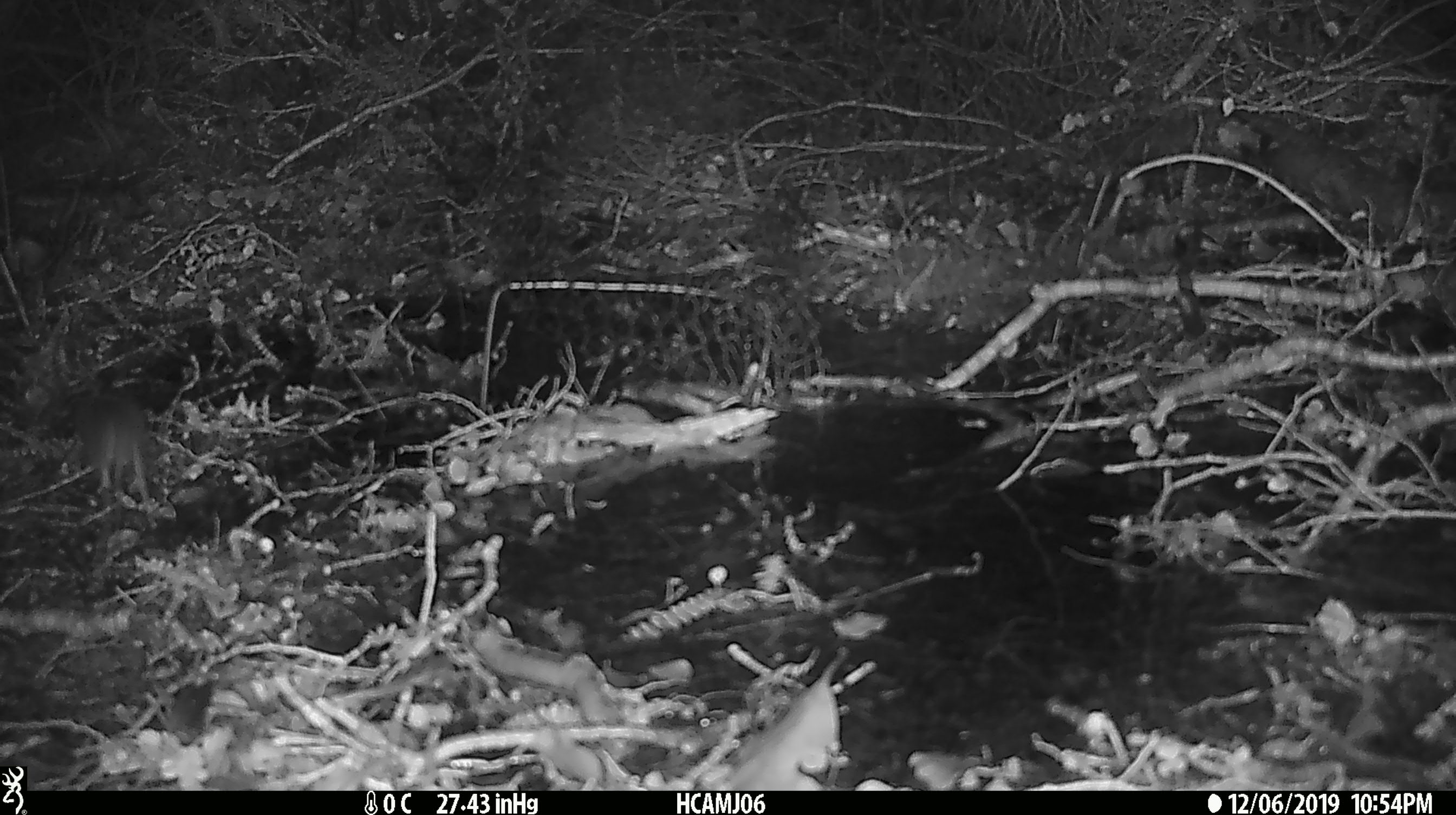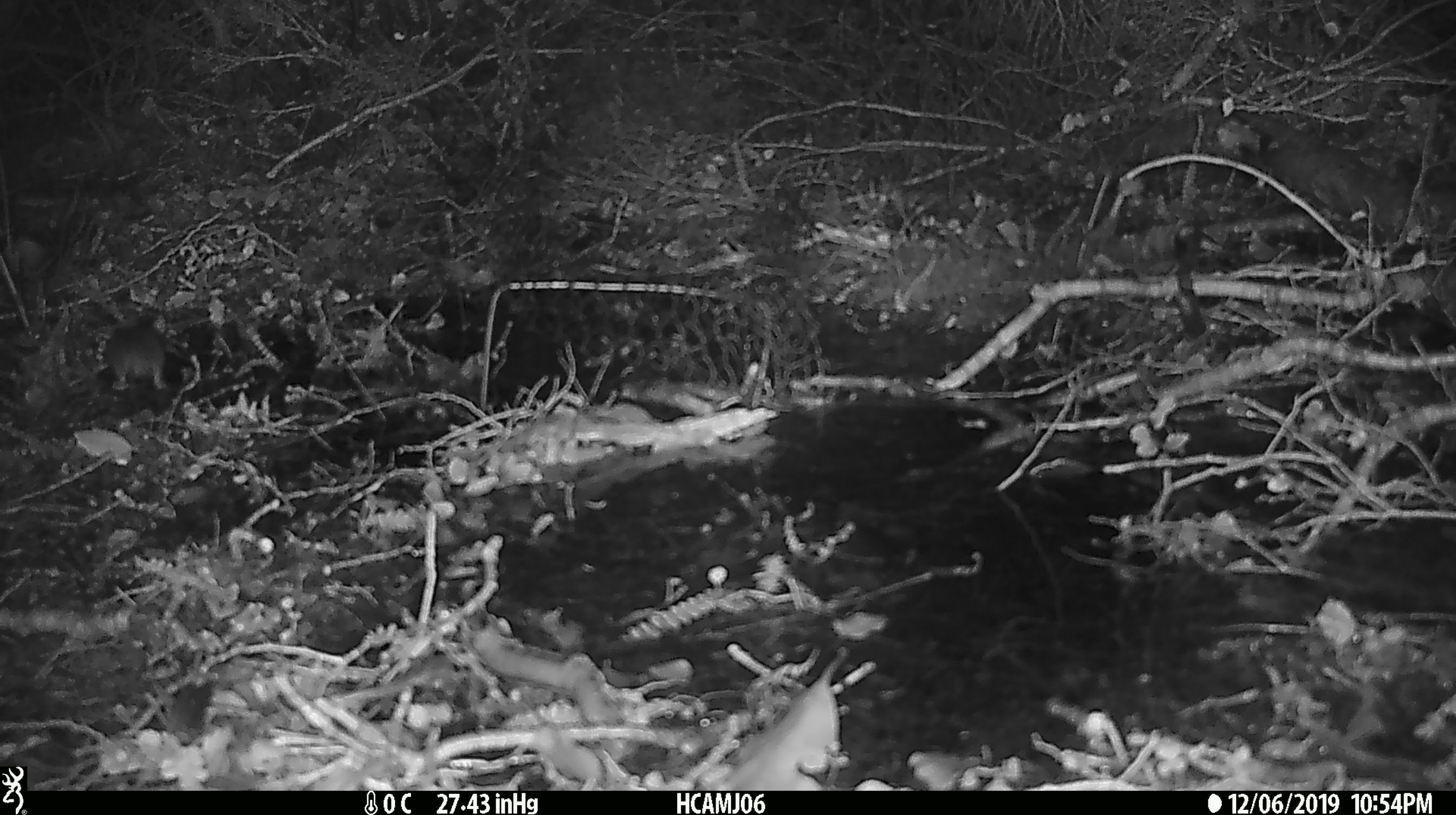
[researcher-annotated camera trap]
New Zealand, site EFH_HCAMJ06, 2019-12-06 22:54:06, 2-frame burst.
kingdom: Animalia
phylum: Chordata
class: Mammalia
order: Rodentia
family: Muridae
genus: Mus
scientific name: Mus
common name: mouse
Mouse (Mus).